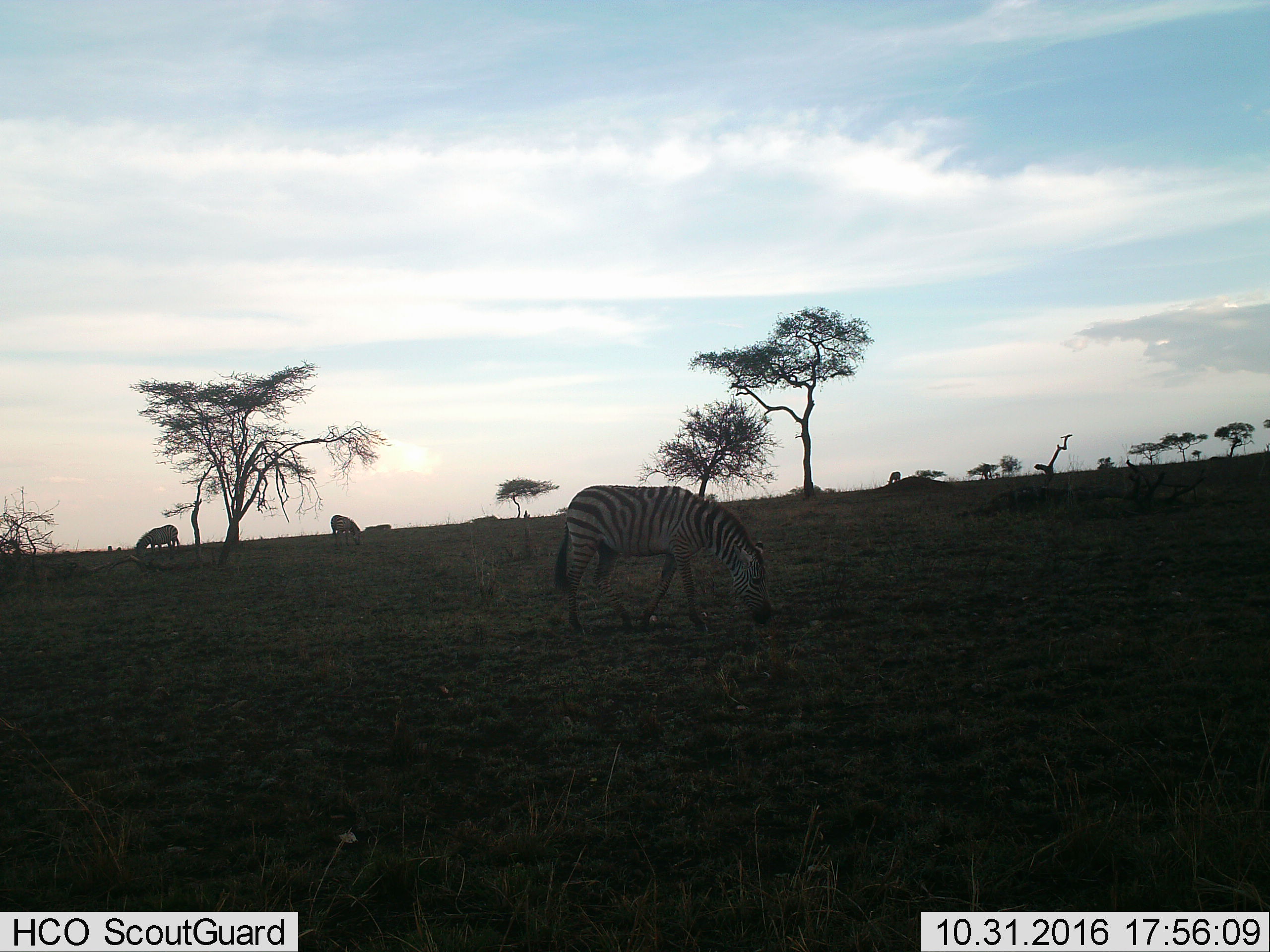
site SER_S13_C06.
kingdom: Animalia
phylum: Chordata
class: Mammalia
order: Perissodactyla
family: Equidae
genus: Equus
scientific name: Equus quagga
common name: plains zebra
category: zebraplains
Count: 4.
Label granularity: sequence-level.